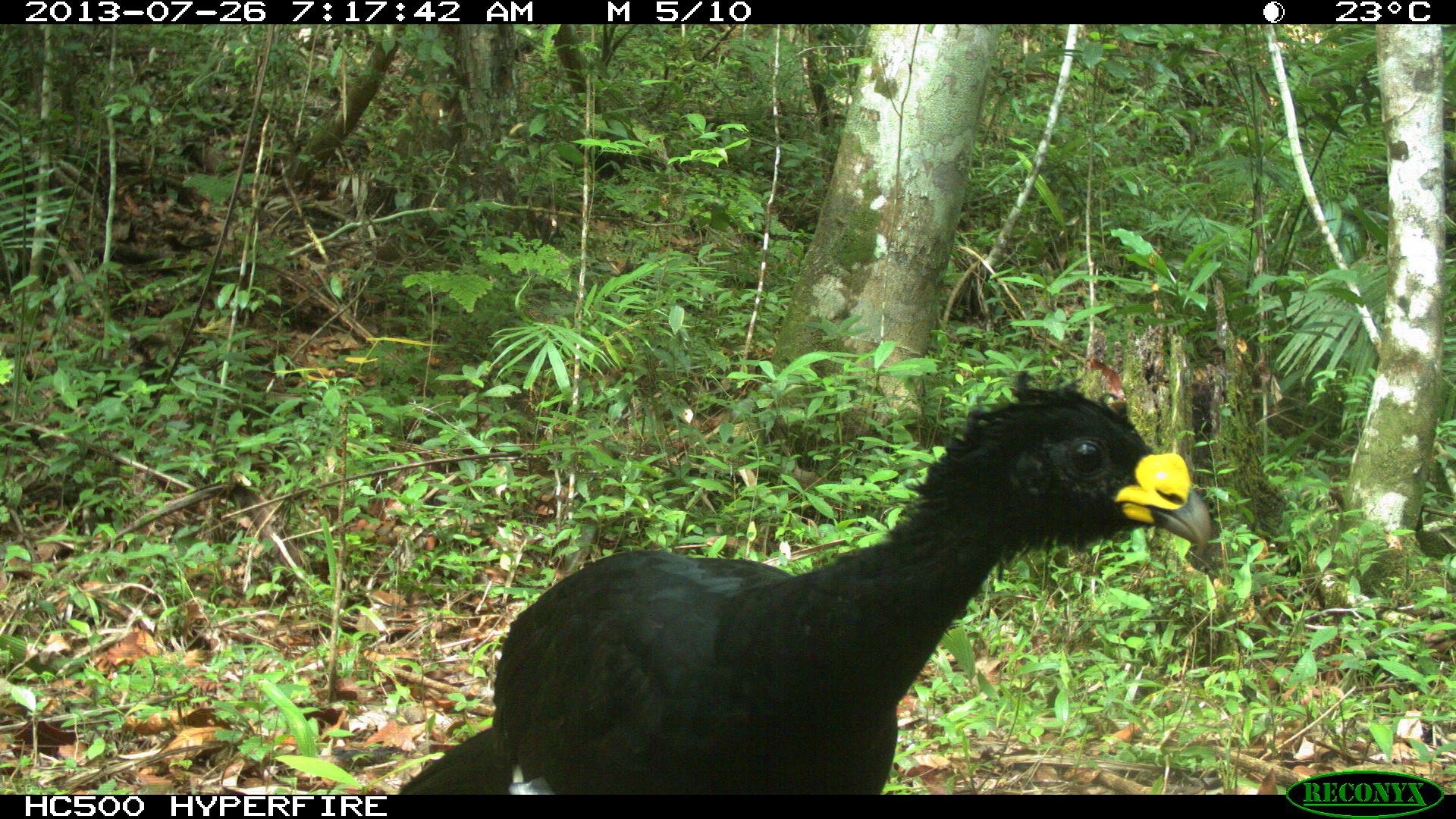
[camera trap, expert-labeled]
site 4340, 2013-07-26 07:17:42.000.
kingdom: Animalia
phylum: Chordata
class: Aves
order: Galliformes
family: Cracidae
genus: Crax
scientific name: Crax rubra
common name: great curassow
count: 1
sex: male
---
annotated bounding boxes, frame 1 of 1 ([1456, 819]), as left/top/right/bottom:
crax rubra: 395/371/1212/793